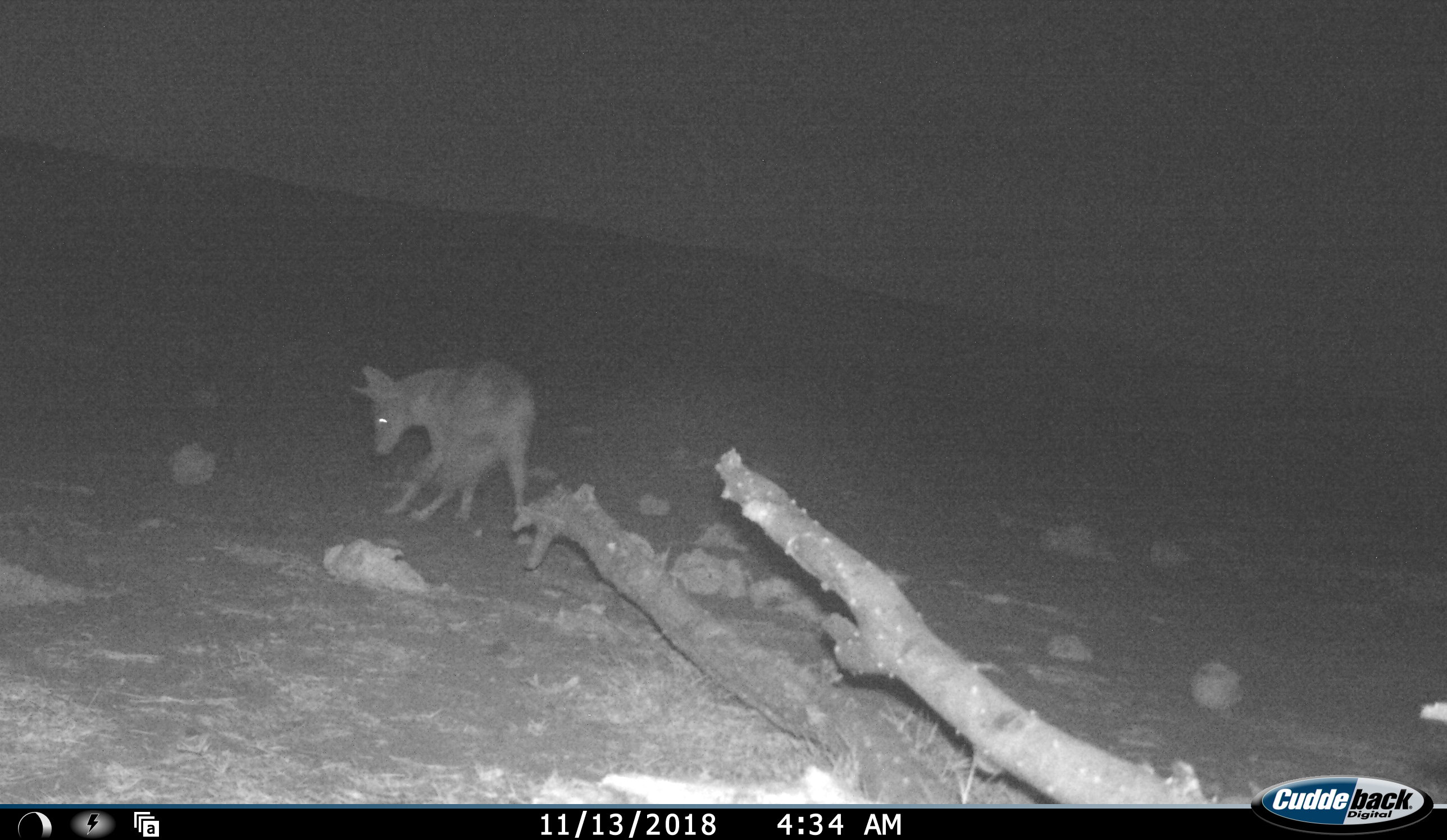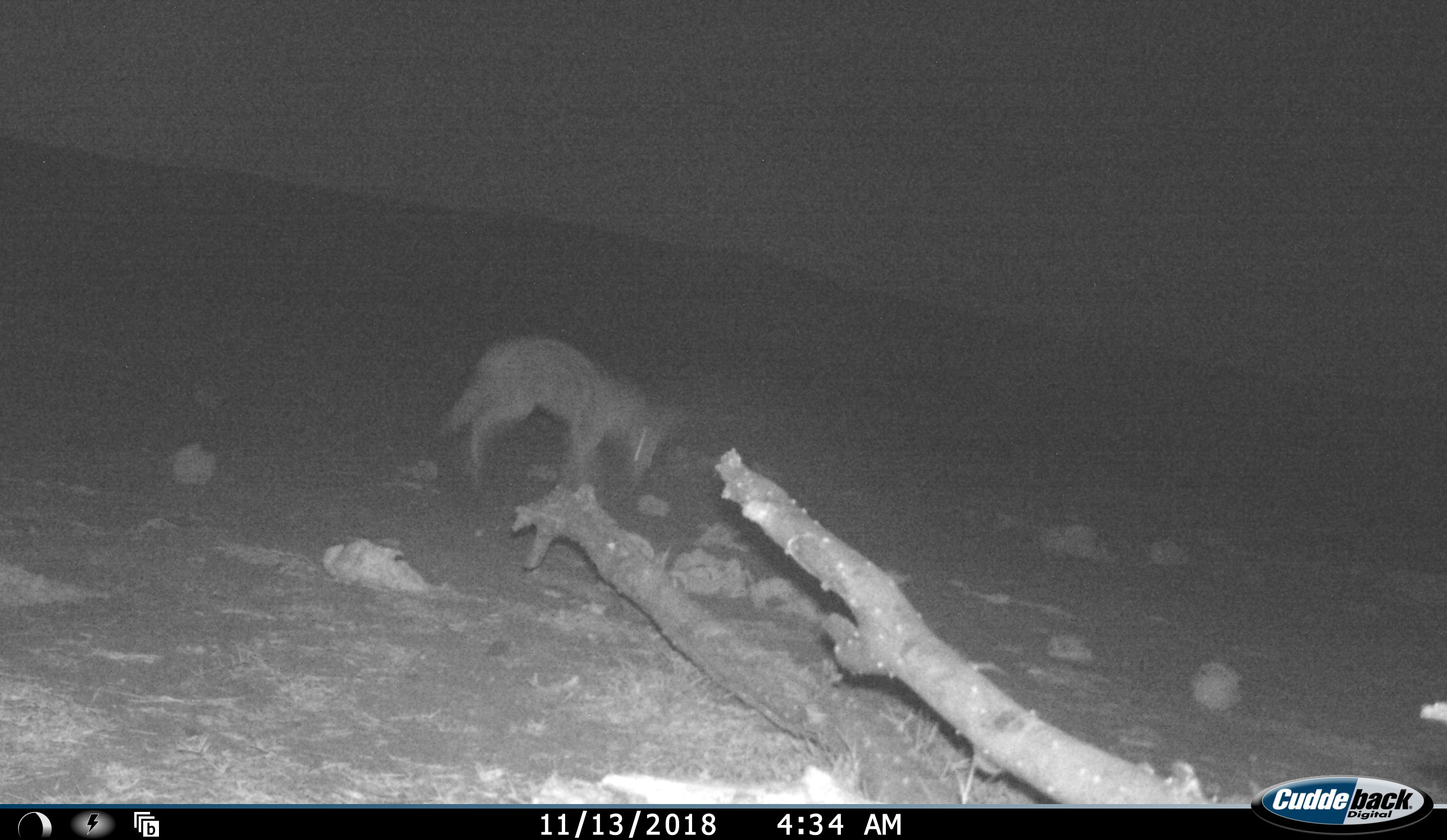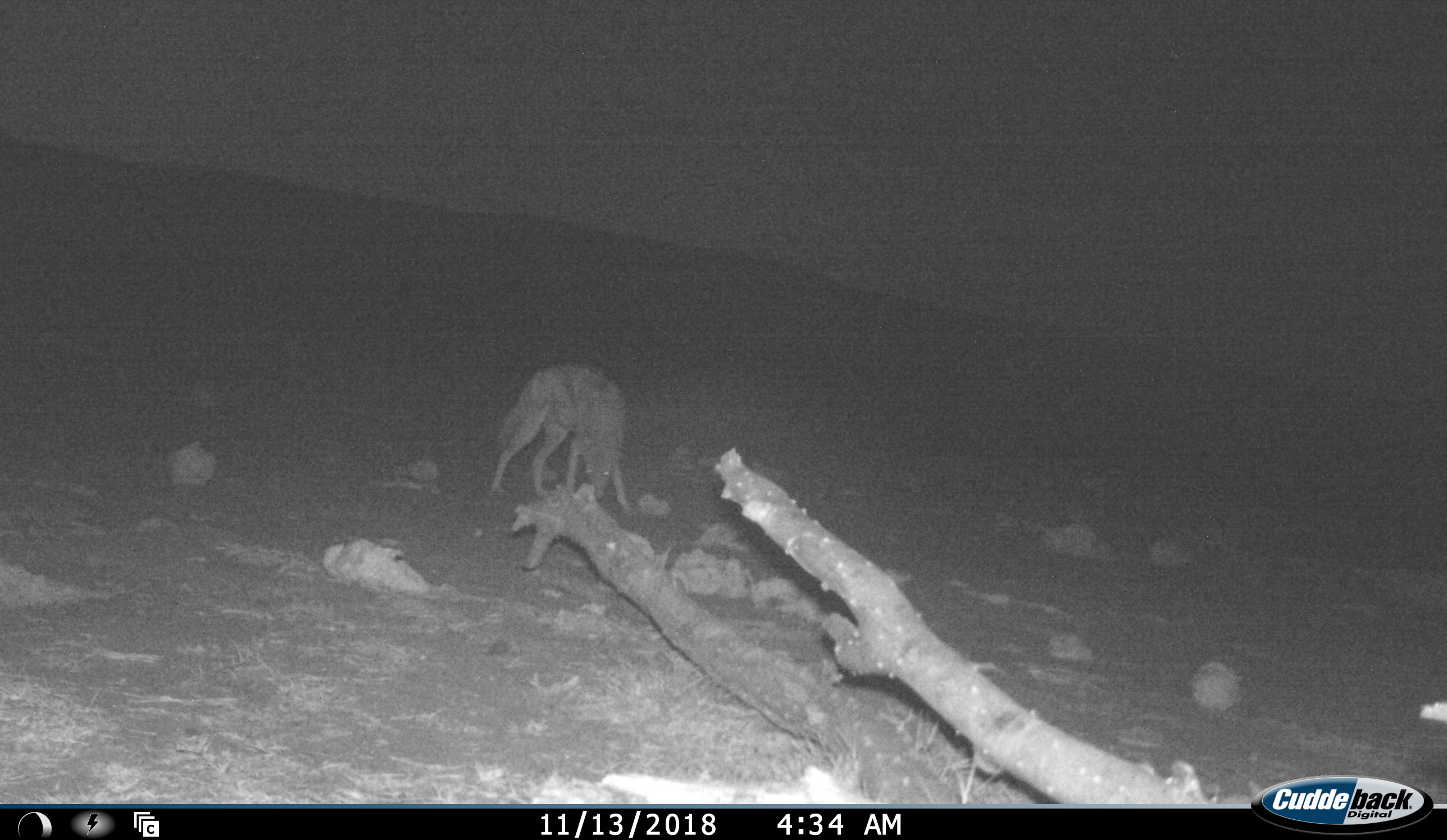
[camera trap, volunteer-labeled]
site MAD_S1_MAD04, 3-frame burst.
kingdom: Animalia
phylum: Chordata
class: Mammalia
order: Carnivora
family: Canidae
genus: Lupulella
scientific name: Lupulella mesomelas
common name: black-backed jackal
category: jackalblackbacked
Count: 1.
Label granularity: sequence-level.